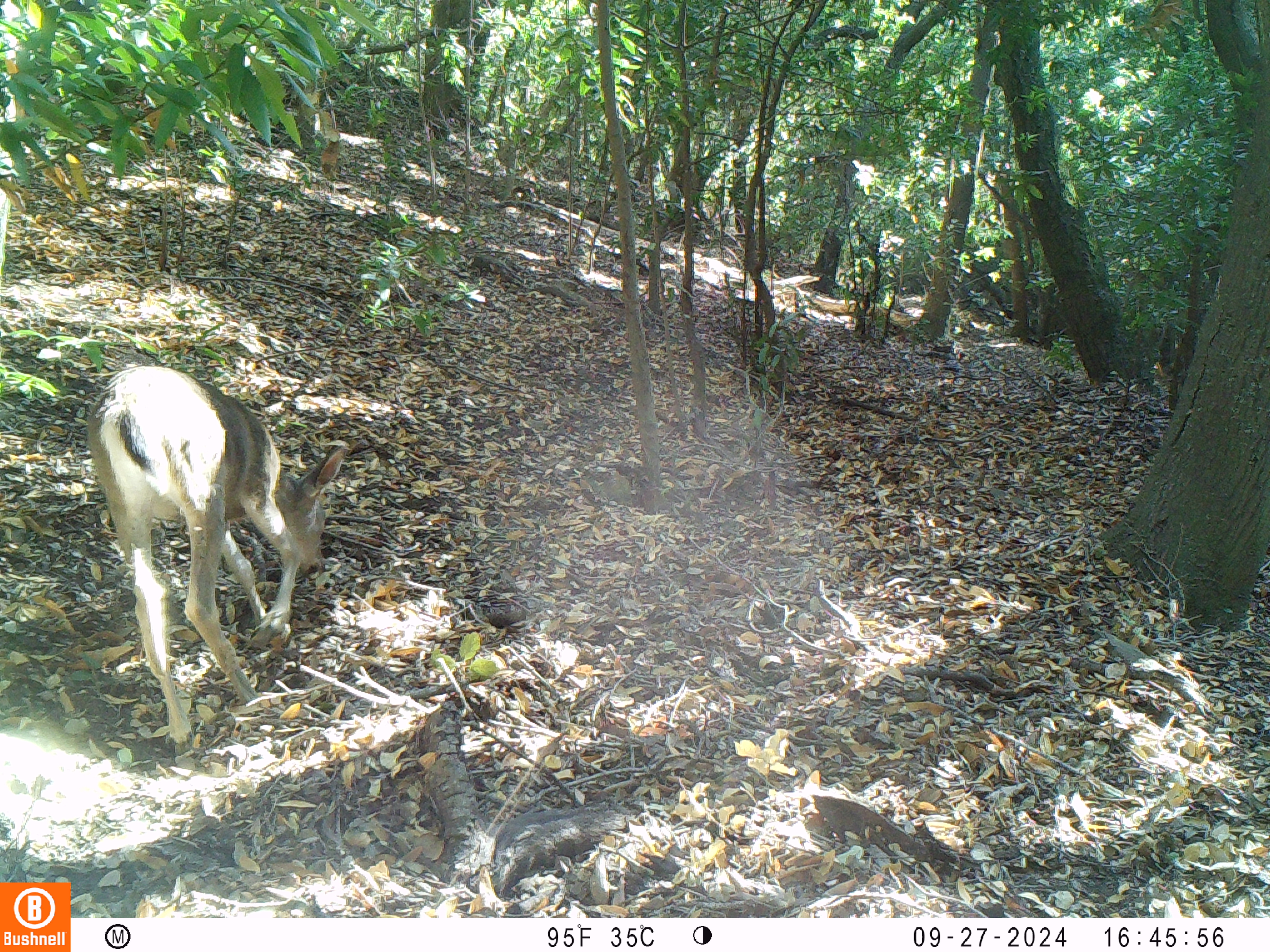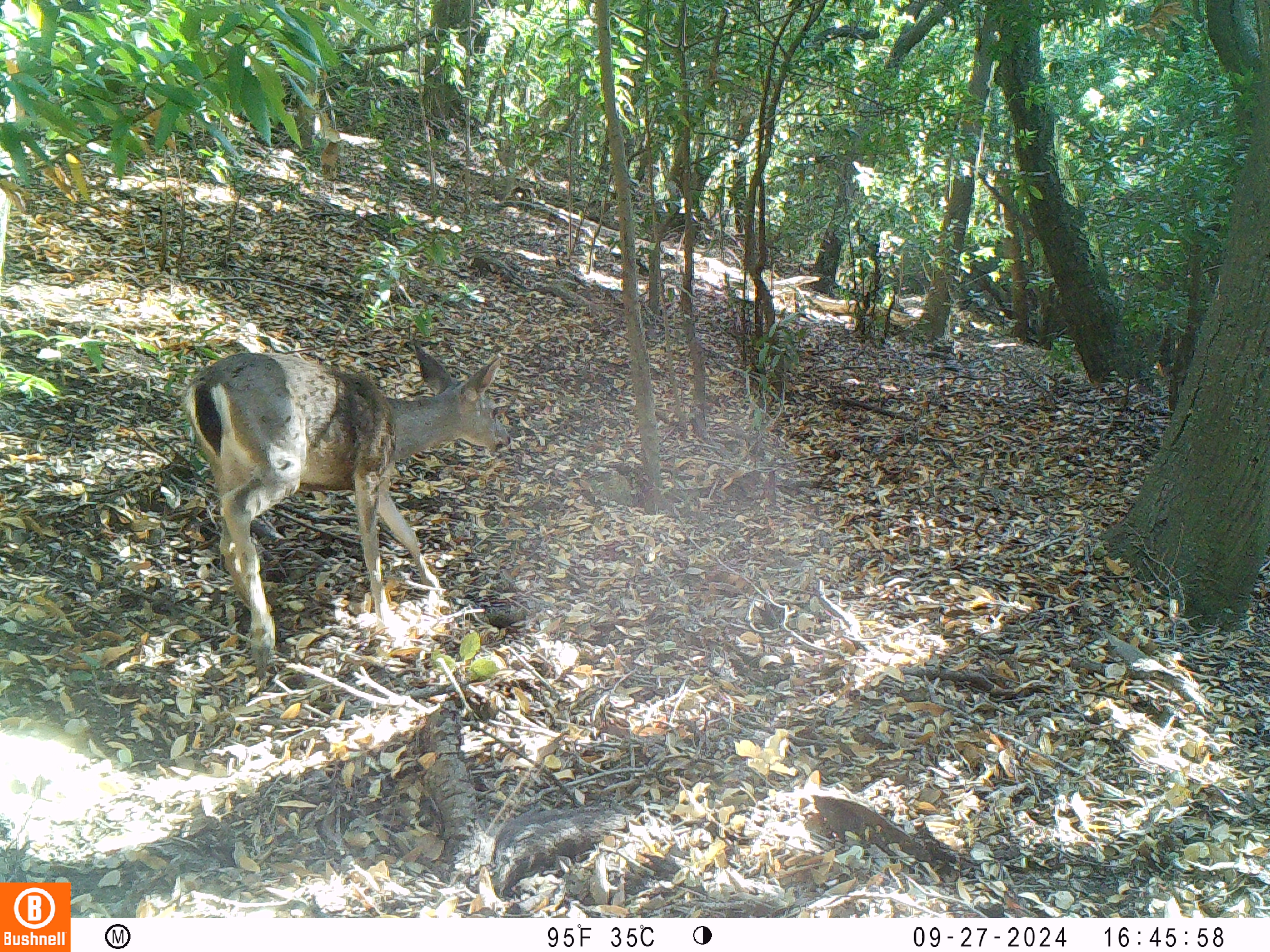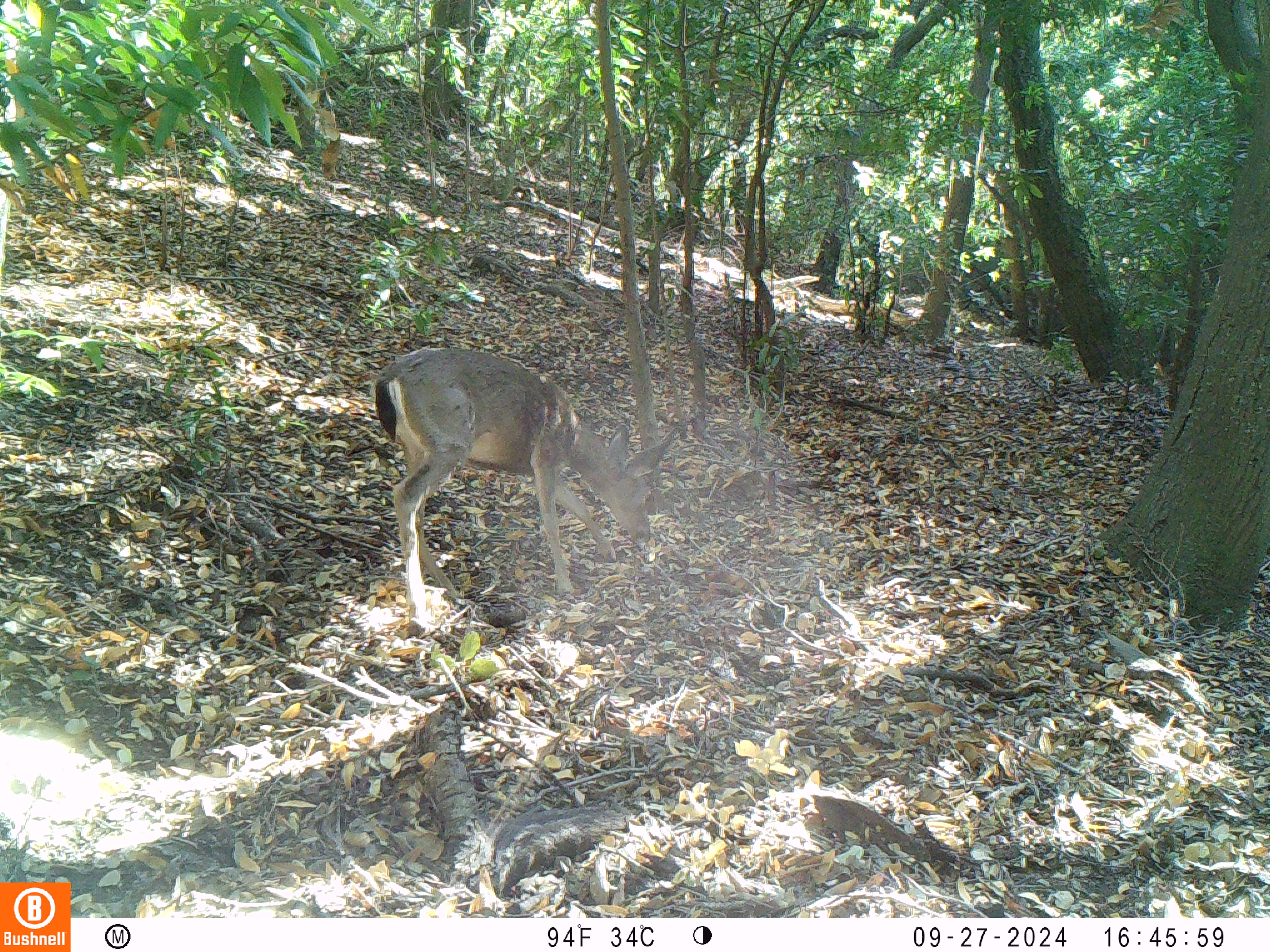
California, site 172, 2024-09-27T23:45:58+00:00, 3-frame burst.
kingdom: Animalia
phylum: Chordata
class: Mammalia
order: Artiodactyla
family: Cervidae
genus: Odocoileus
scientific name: Odocoileus hemionus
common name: mule deer